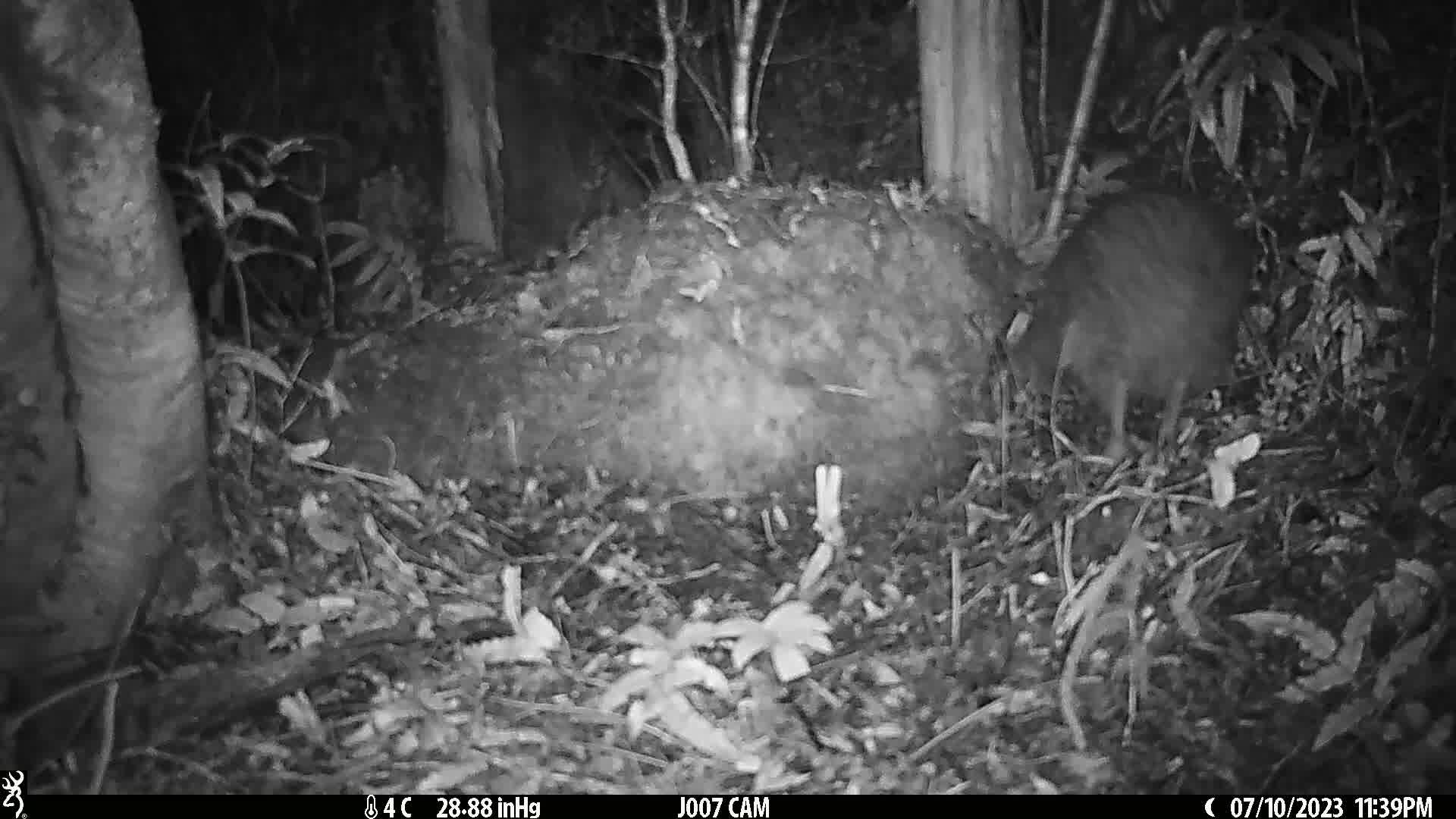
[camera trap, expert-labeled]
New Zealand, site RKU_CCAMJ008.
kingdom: Animalia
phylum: Chordata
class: Aves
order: Apterygiformes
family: Apterygidae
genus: Apteryx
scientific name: Apteryx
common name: kiwi